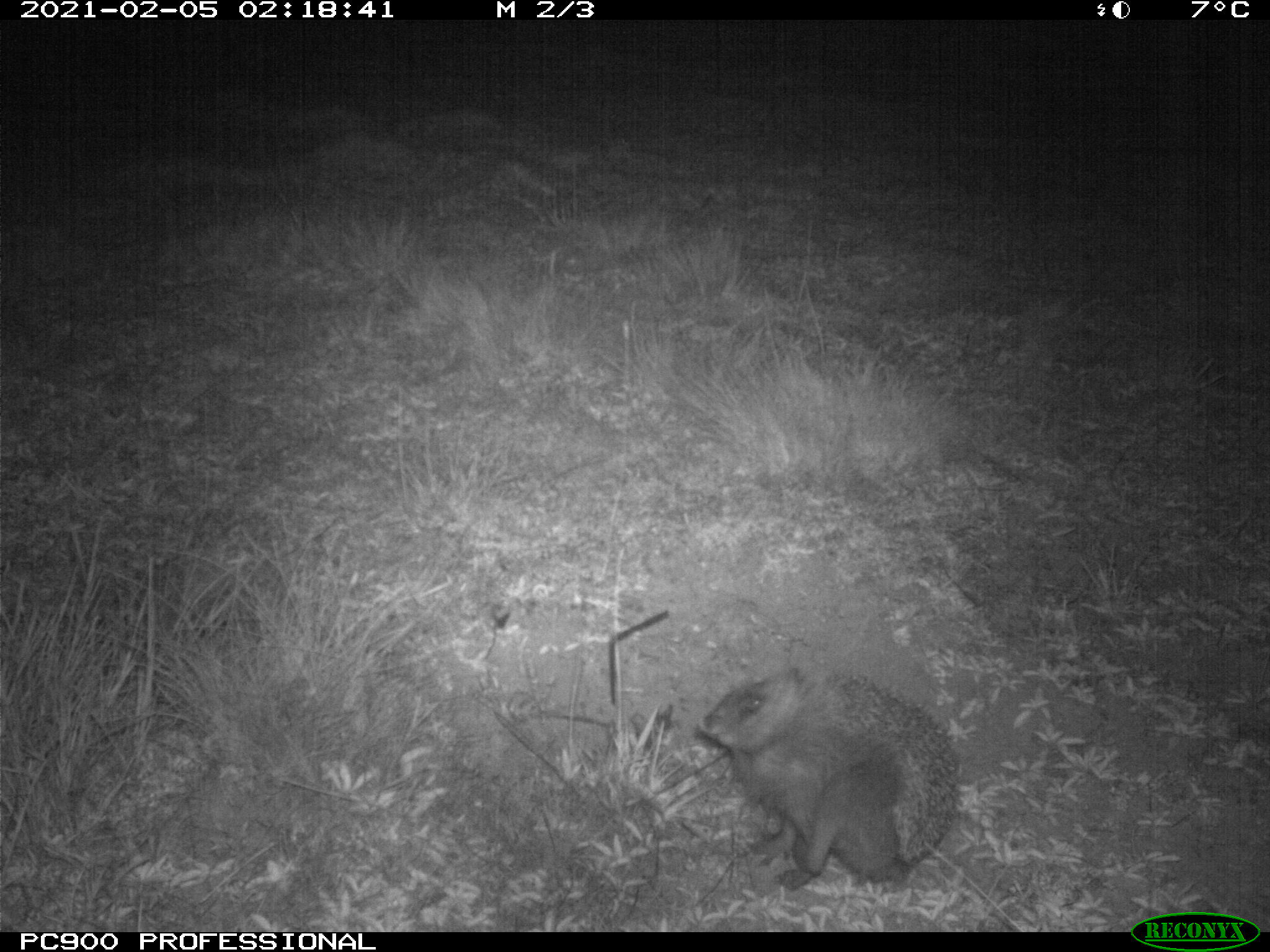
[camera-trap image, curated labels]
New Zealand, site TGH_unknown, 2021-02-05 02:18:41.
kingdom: Animalia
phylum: Chordata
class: Mammalia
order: Eulipotyphla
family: Erinaceidae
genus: Erinaceus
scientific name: Erinaceus europaeus europaeus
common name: european hedgehog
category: hedgehog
Hedgehog (european hedgehog) (Erinaceus europaeus europaeus).